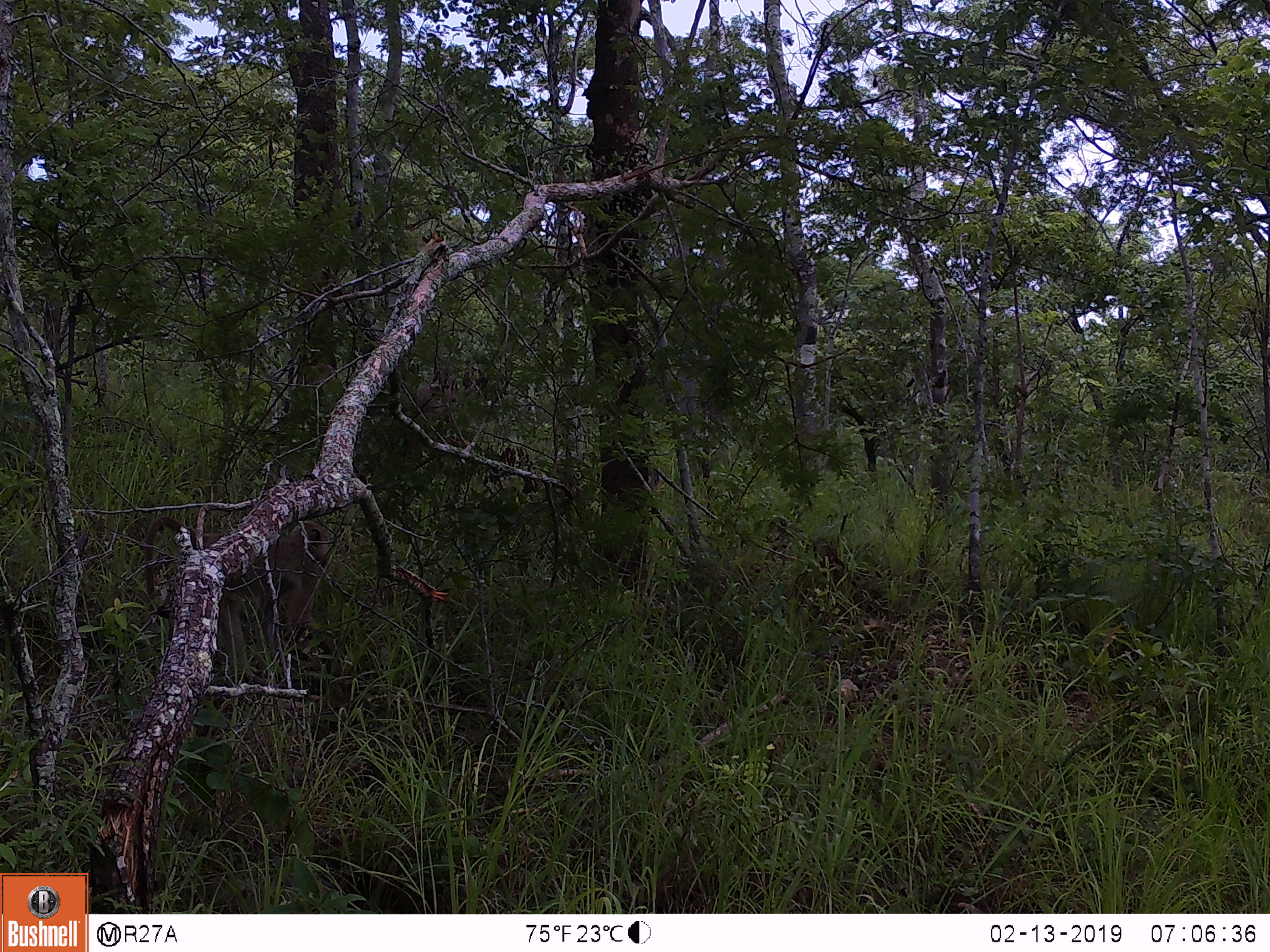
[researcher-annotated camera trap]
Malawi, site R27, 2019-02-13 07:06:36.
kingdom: Animalia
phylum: Chordata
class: Mammalia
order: Primates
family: Cercopithecidae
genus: Papio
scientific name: Papio cynocephalus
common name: yellow baboon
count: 1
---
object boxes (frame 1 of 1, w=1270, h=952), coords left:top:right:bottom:
yellow baboon: 123:502:357:681